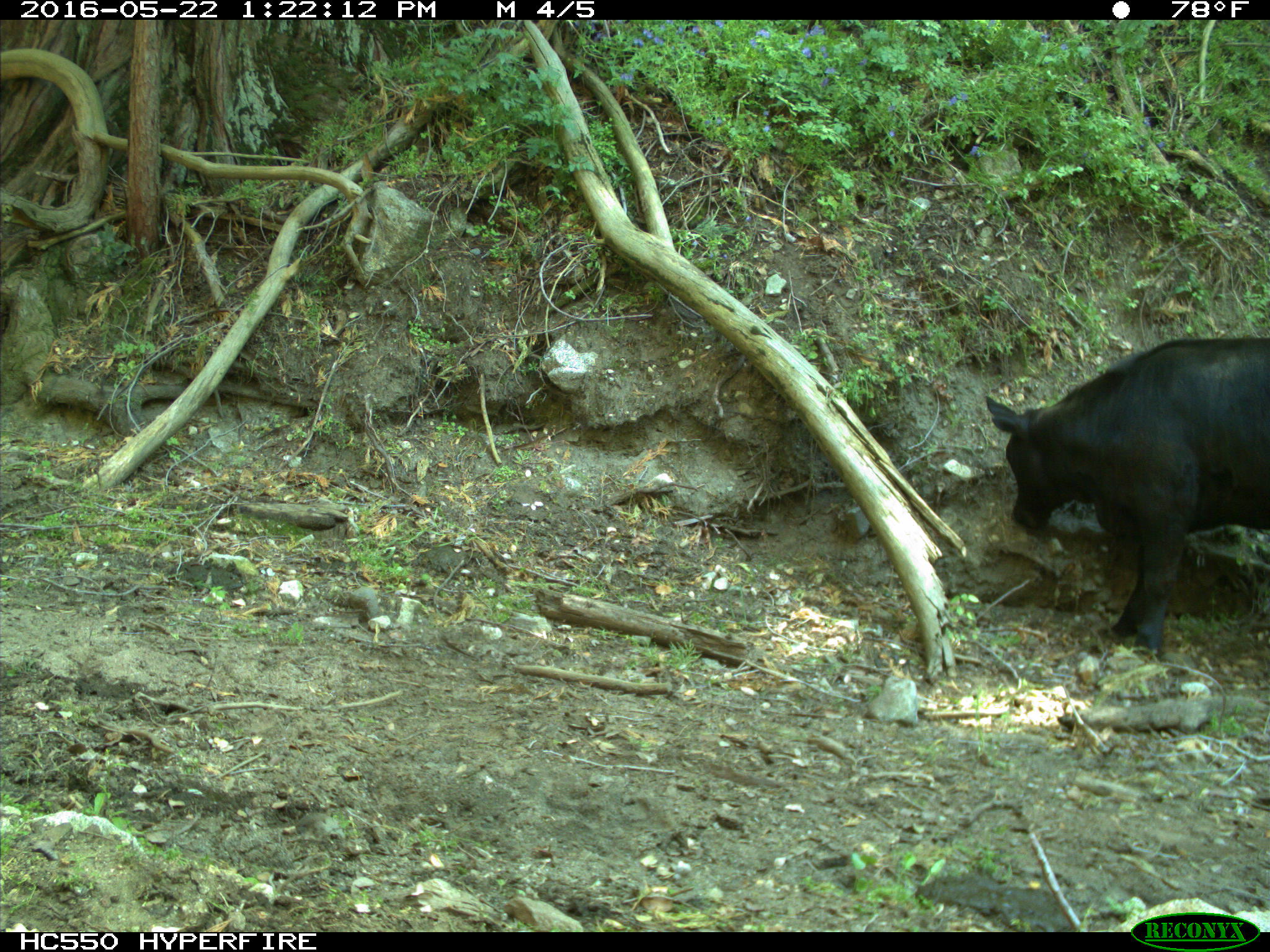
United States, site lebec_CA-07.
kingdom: Animalia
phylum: Chordata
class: Mammalia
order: Artiodactyla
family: Bovidae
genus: Bos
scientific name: Bos taurus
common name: domestic cow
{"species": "Bos taurus (domestic cow)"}